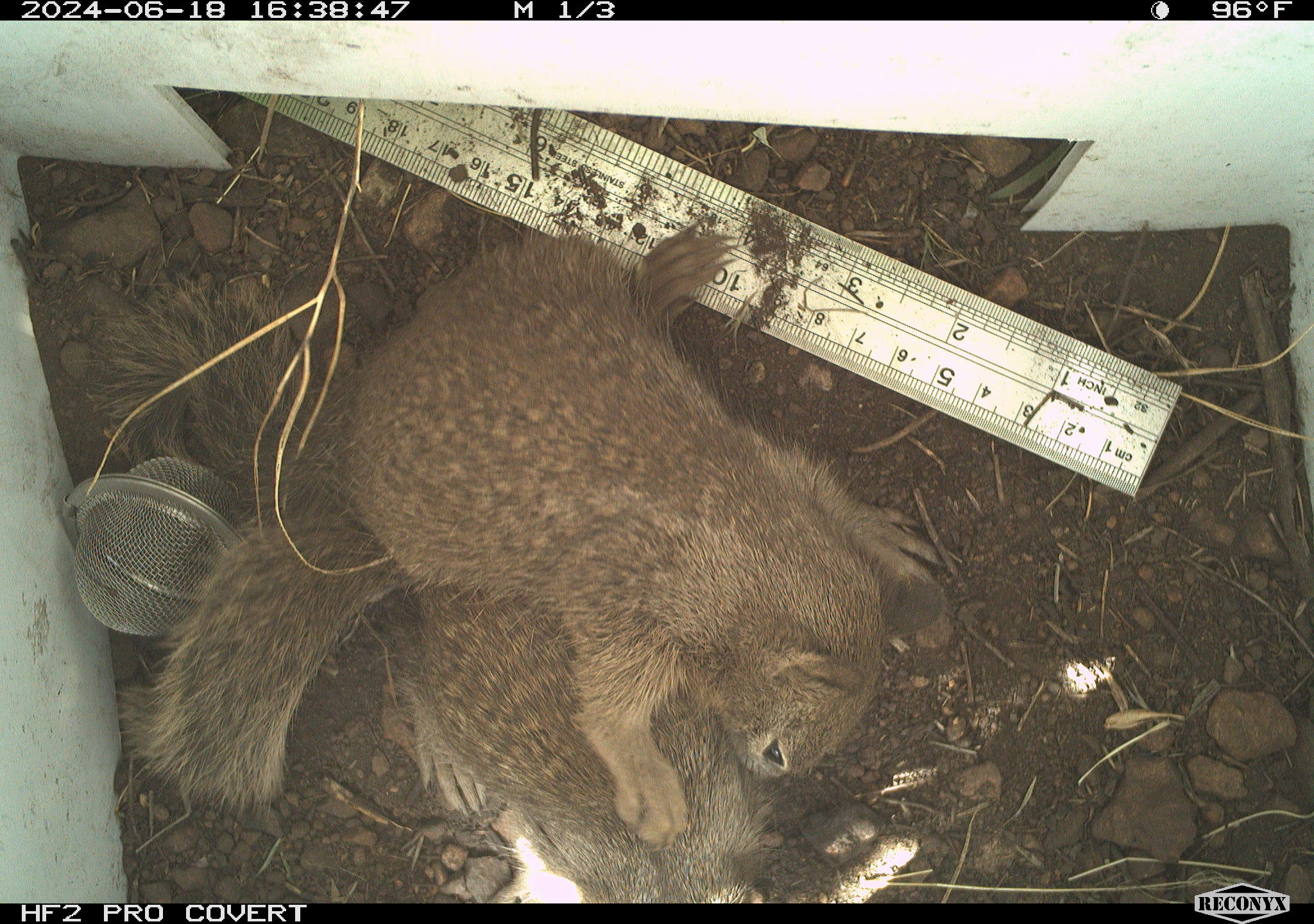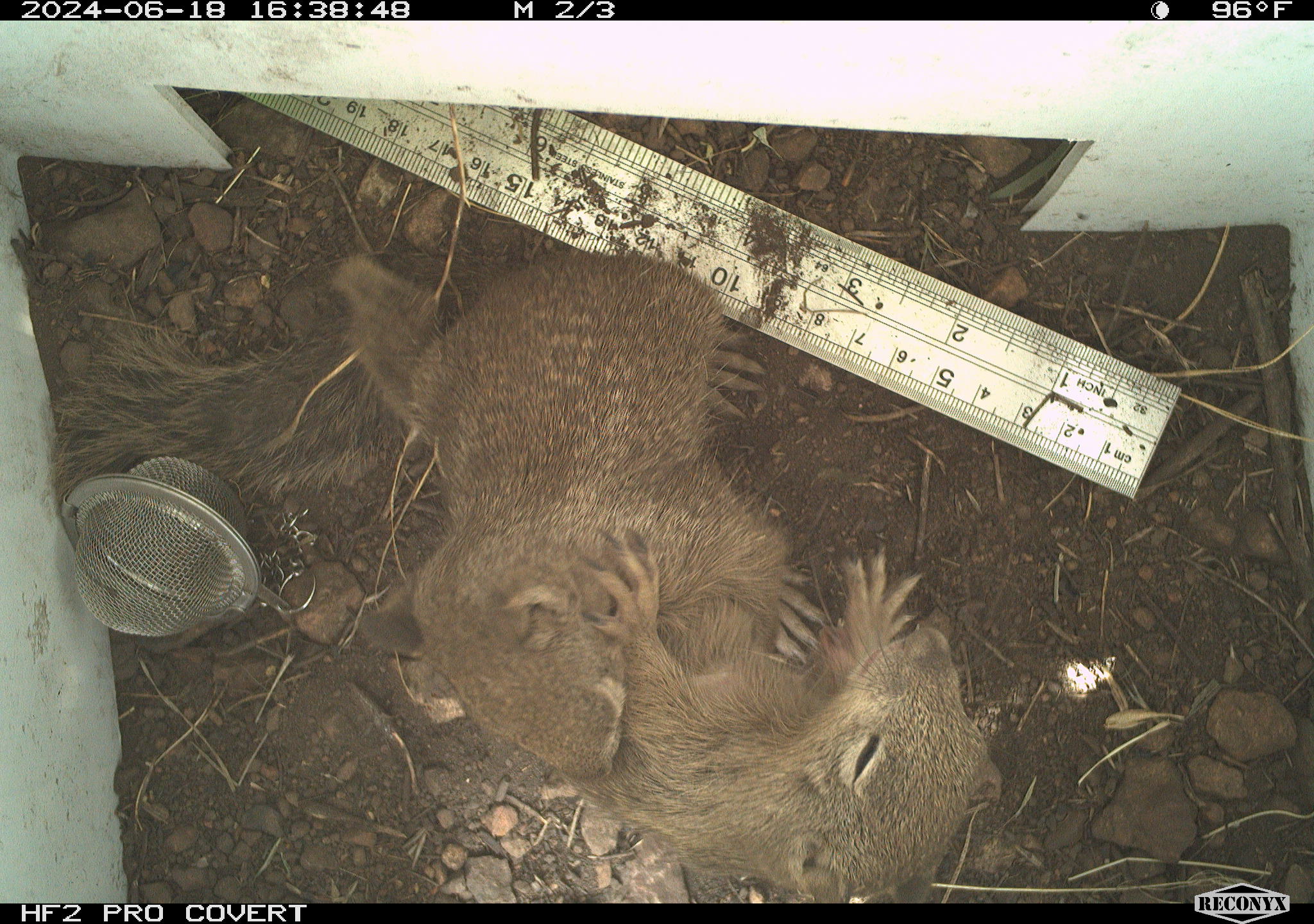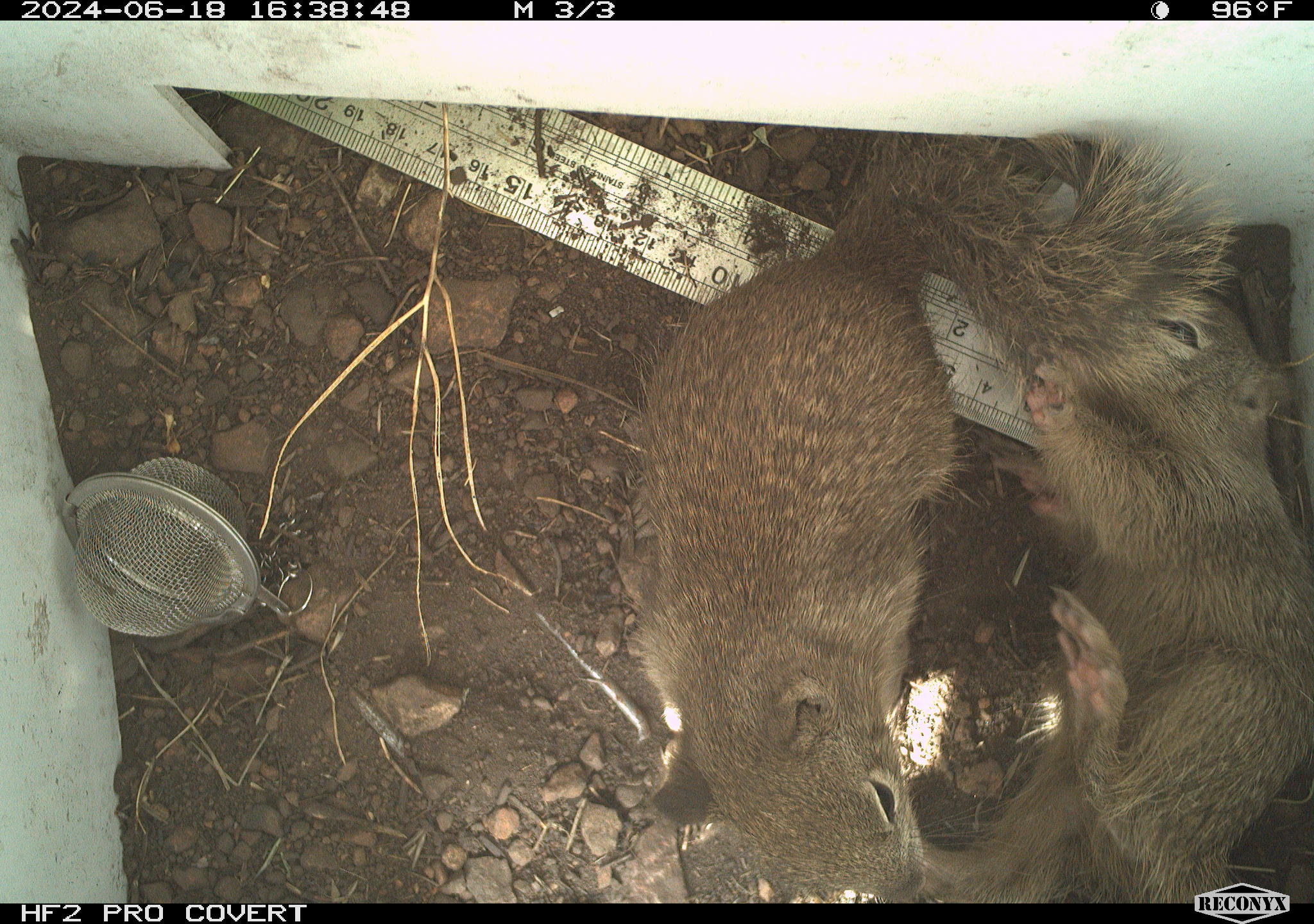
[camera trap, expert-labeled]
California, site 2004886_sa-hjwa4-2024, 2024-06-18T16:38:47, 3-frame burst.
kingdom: Animalia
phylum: Chordata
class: Mammalia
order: Rodentia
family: Sciuridae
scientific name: Sciuridae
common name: squirrels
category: sciuridae family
Sciuridae family (squirrels) (Sciuridae).